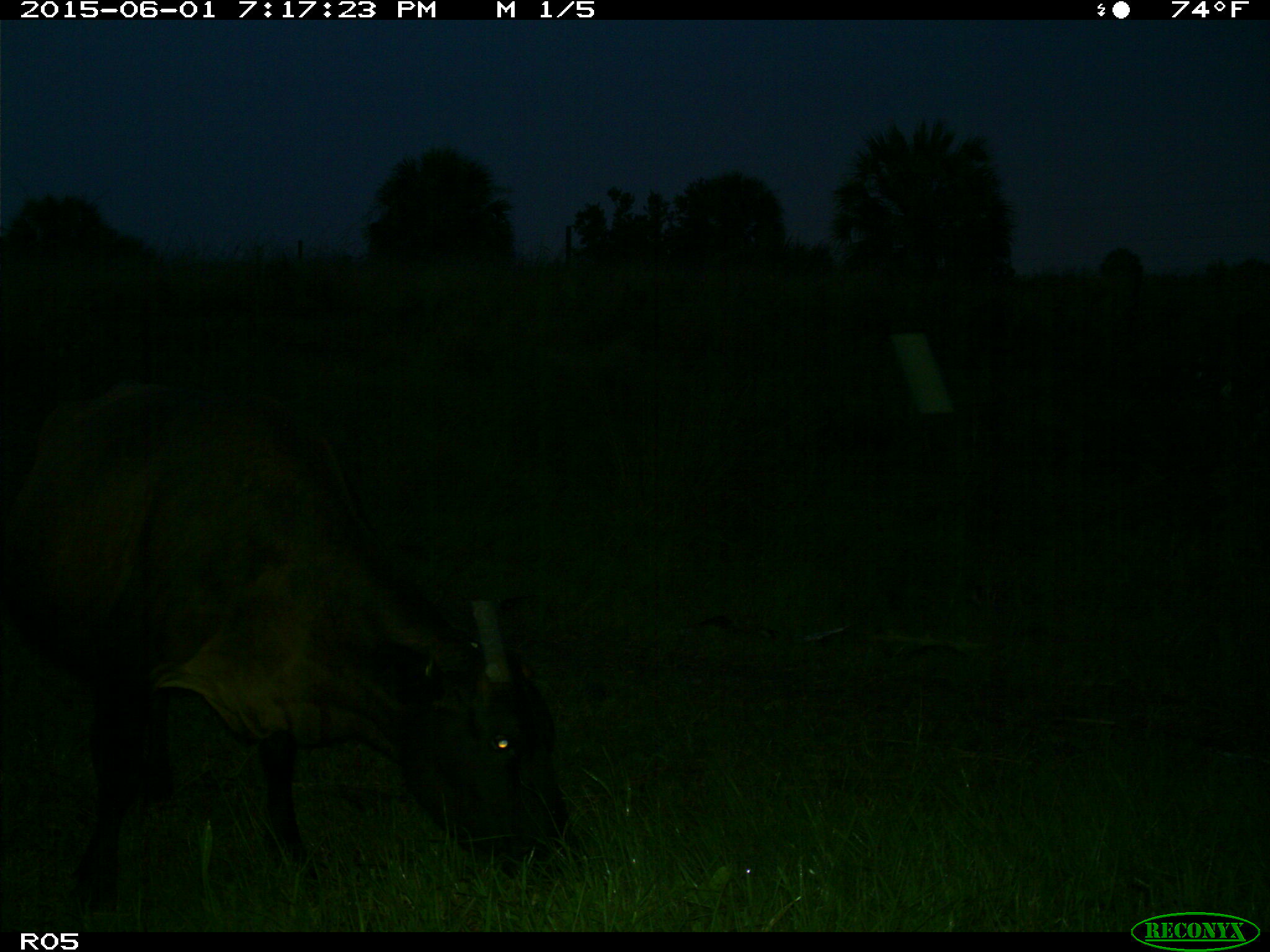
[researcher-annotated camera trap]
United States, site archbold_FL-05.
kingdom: Animalia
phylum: Chordata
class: Mammalia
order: Artiodactyla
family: Bovidae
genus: Bos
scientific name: Bos taurus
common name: domestic cow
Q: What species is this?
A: Bos taurus (domestic cow).